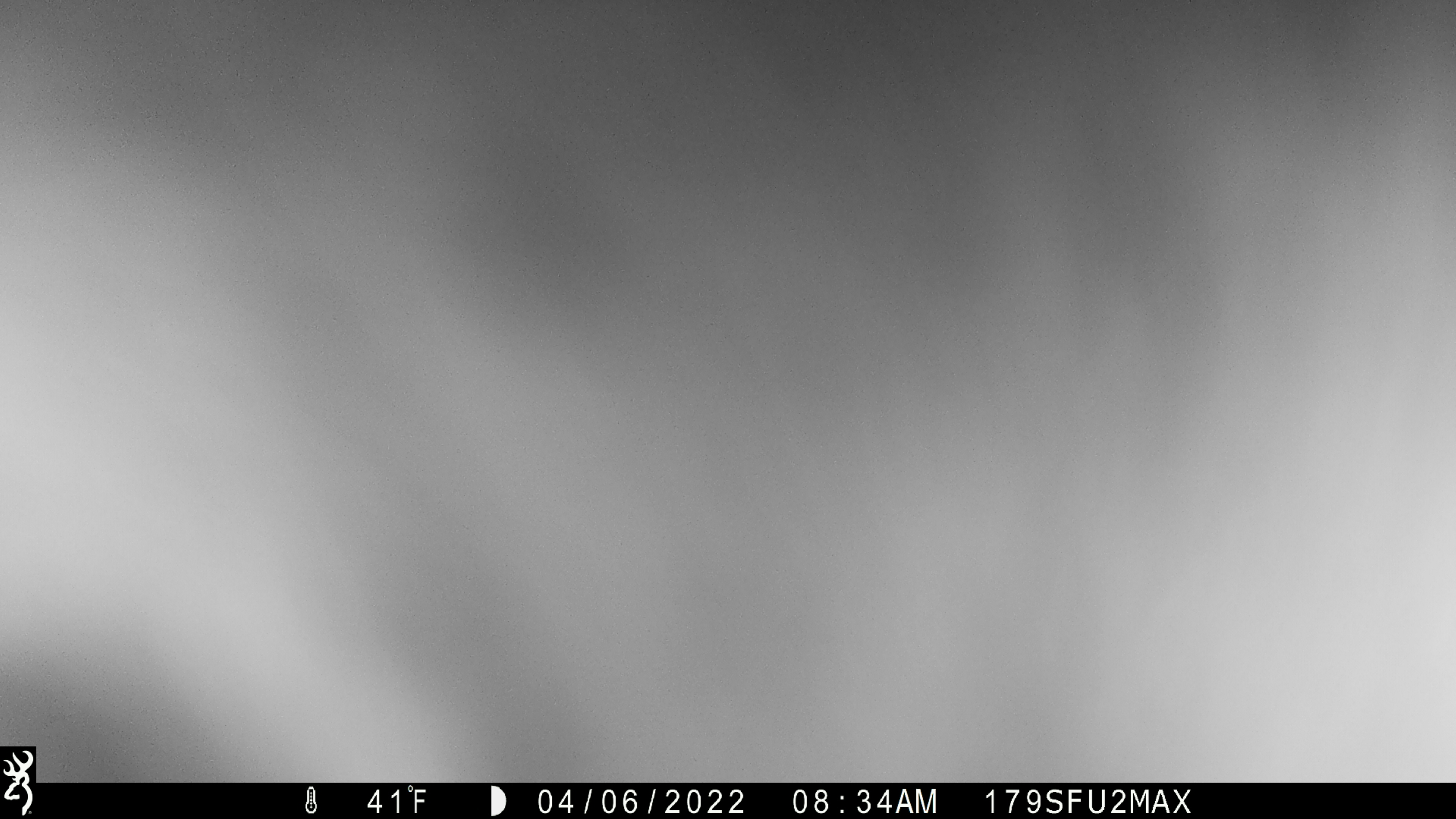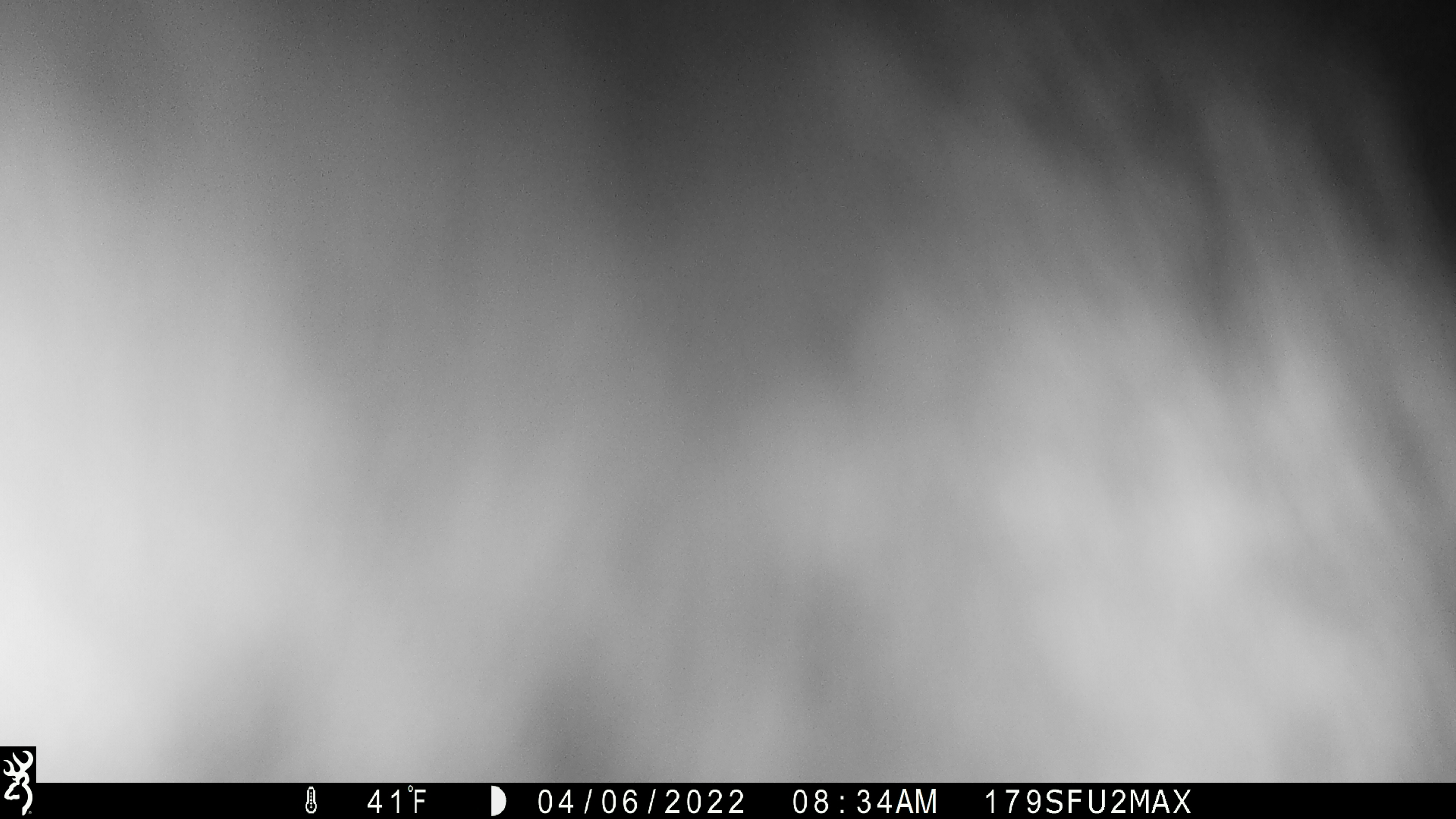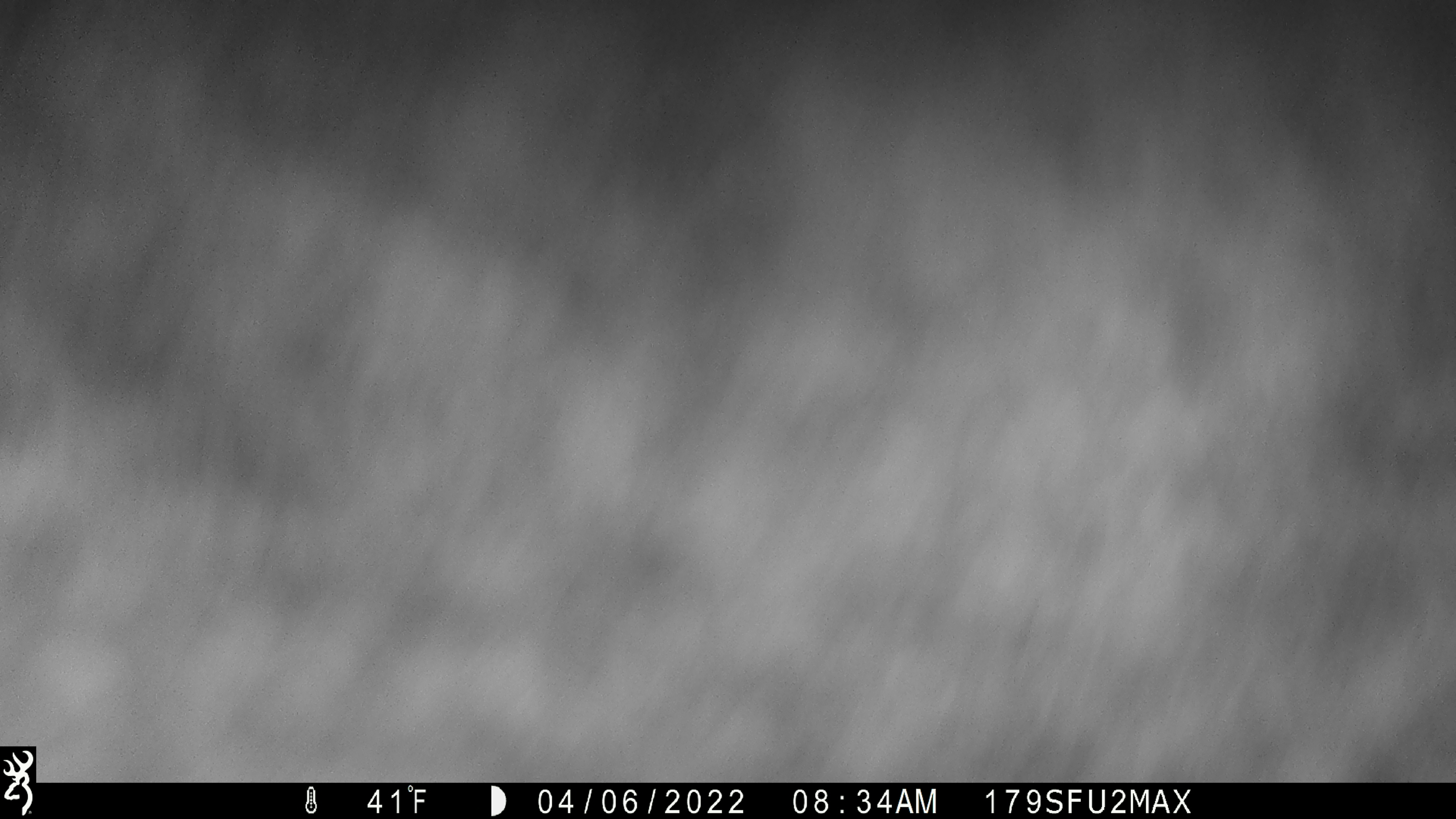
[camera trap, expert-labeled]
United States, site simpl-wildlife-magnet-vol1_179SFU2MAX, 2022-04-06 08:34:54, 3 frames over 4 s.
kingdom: Animalia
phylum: Chordata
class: Mammalia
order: Artiodactyla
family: Cervidae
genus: Alces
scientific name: Alces alces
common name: moose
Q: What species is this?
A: Moose (Alces alces).